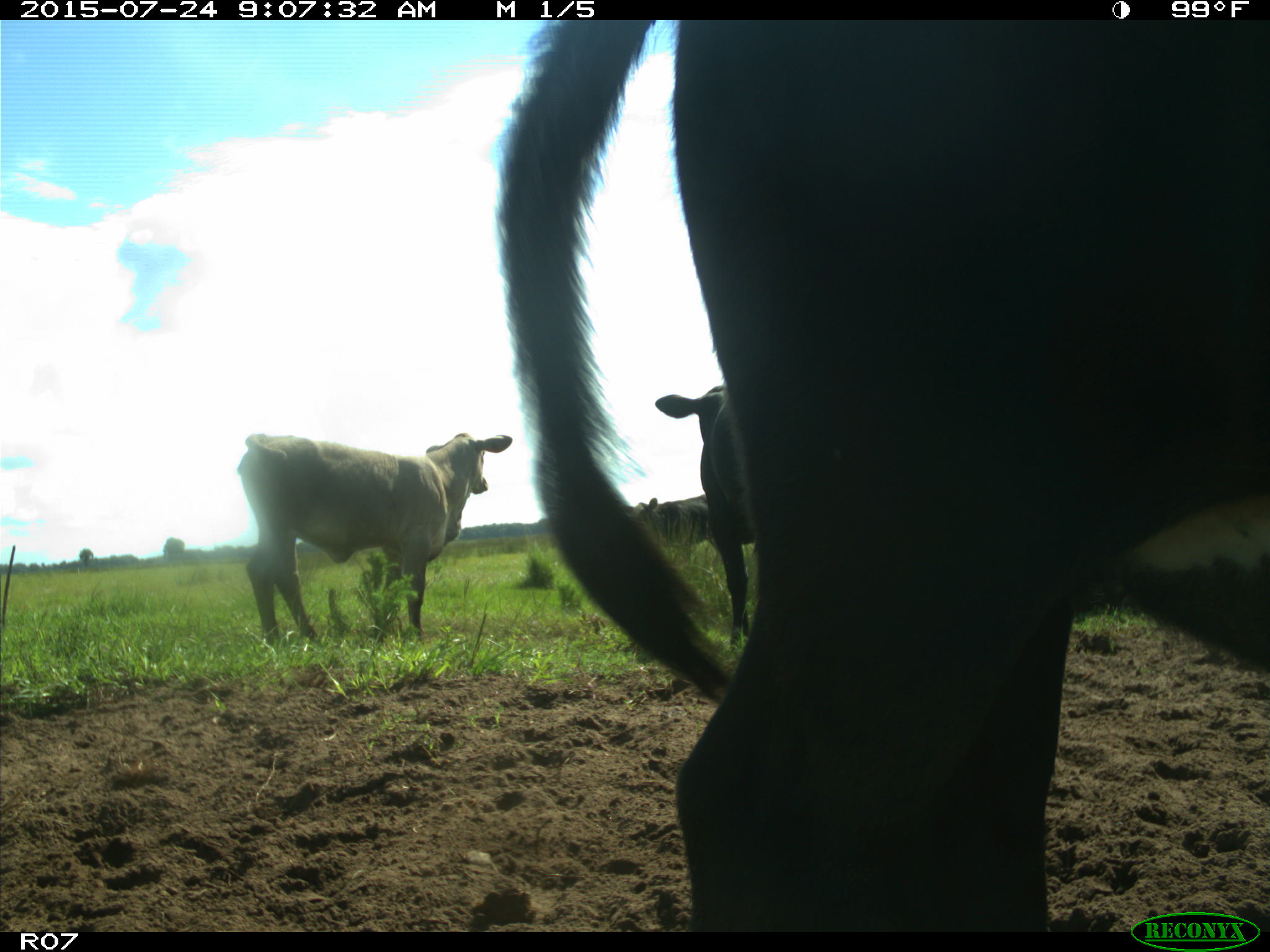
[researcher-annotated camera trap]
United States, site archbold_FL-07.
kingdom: Animalia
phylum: Chordata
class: Mammalia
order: Artiodactyla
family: Bovidae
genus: Bos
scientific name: Bos taurus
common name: domestic cow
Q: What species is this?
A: Bos taurus (domestic cow).